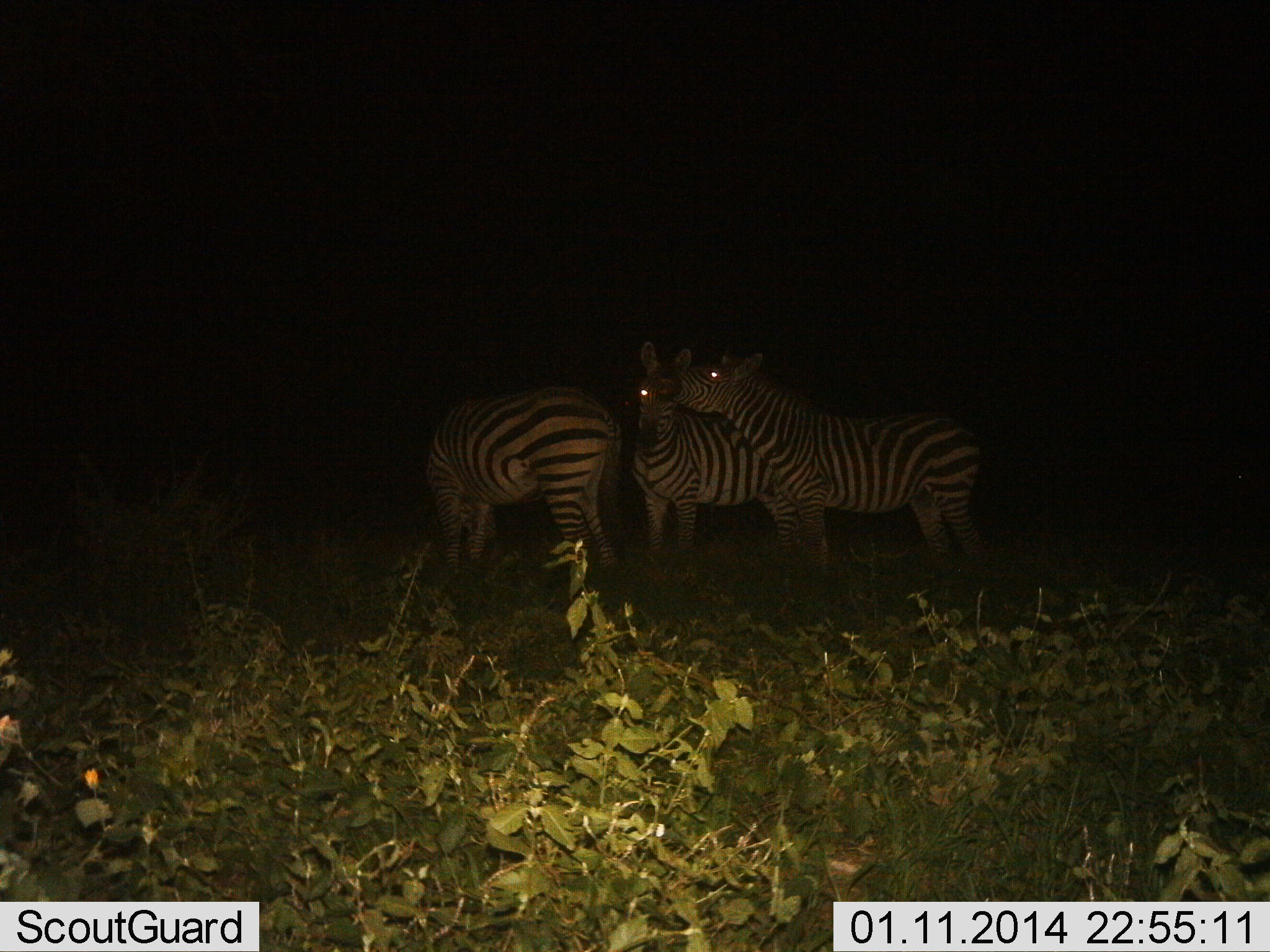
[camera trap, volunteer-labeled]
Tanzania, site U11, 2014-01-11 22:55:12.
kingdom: Animalia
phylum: Chordata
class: Mammalia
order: Perissodactyla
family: Equidae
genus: Equus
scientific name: Equus quagga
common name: plains zebra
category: zebra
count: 3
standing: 76%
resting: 2%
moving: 2%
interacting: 52%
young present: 0%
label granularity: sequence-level